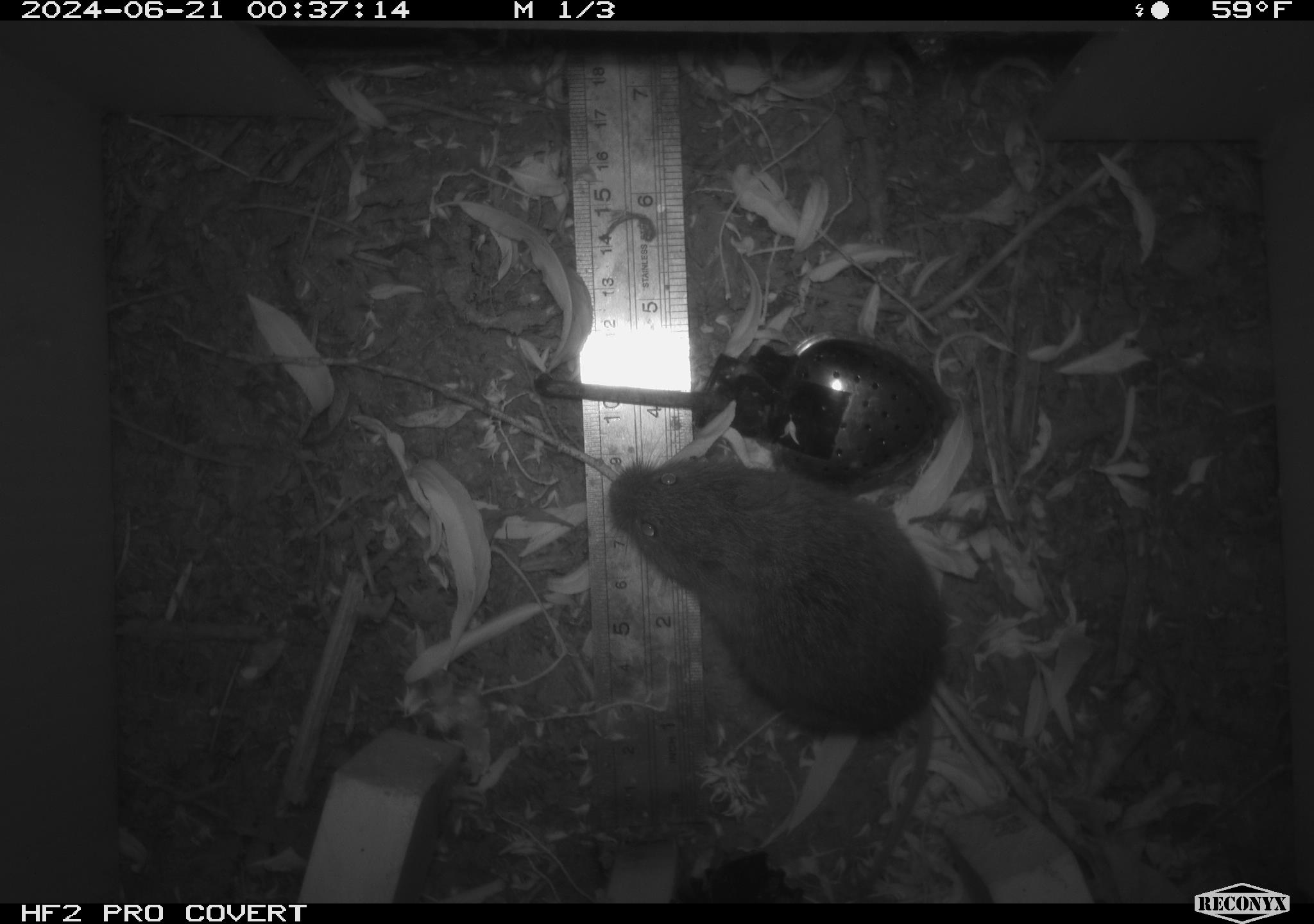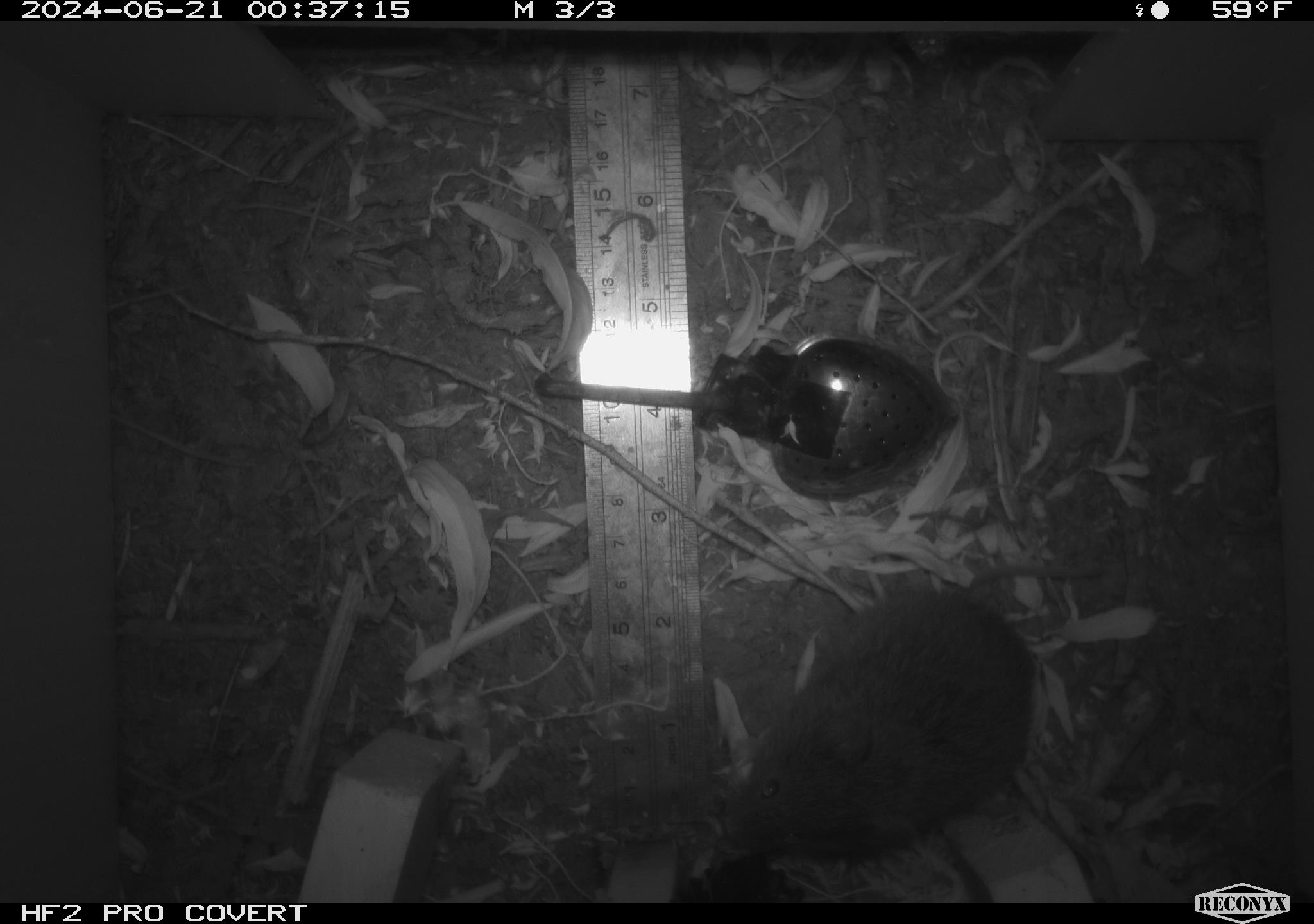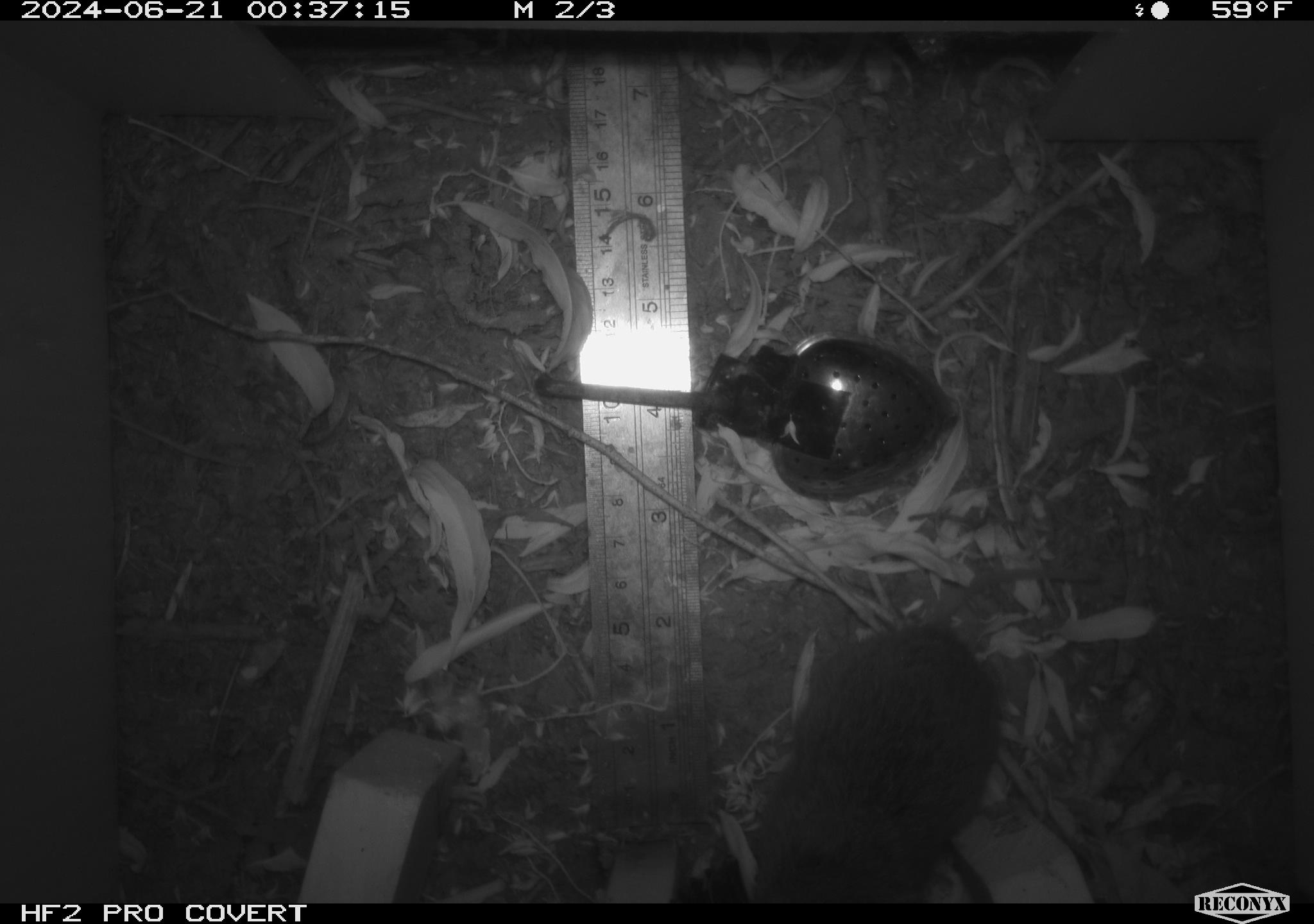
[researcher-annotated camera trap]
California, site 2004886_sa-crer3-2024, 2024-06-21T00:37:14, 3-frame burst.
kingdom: Animalia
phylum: Chordata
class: Mammalia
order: Rodentia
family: Cricetidae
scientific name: Arvicolinae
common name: voles, lemmings, and muskrats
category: arvicolinae subfamily